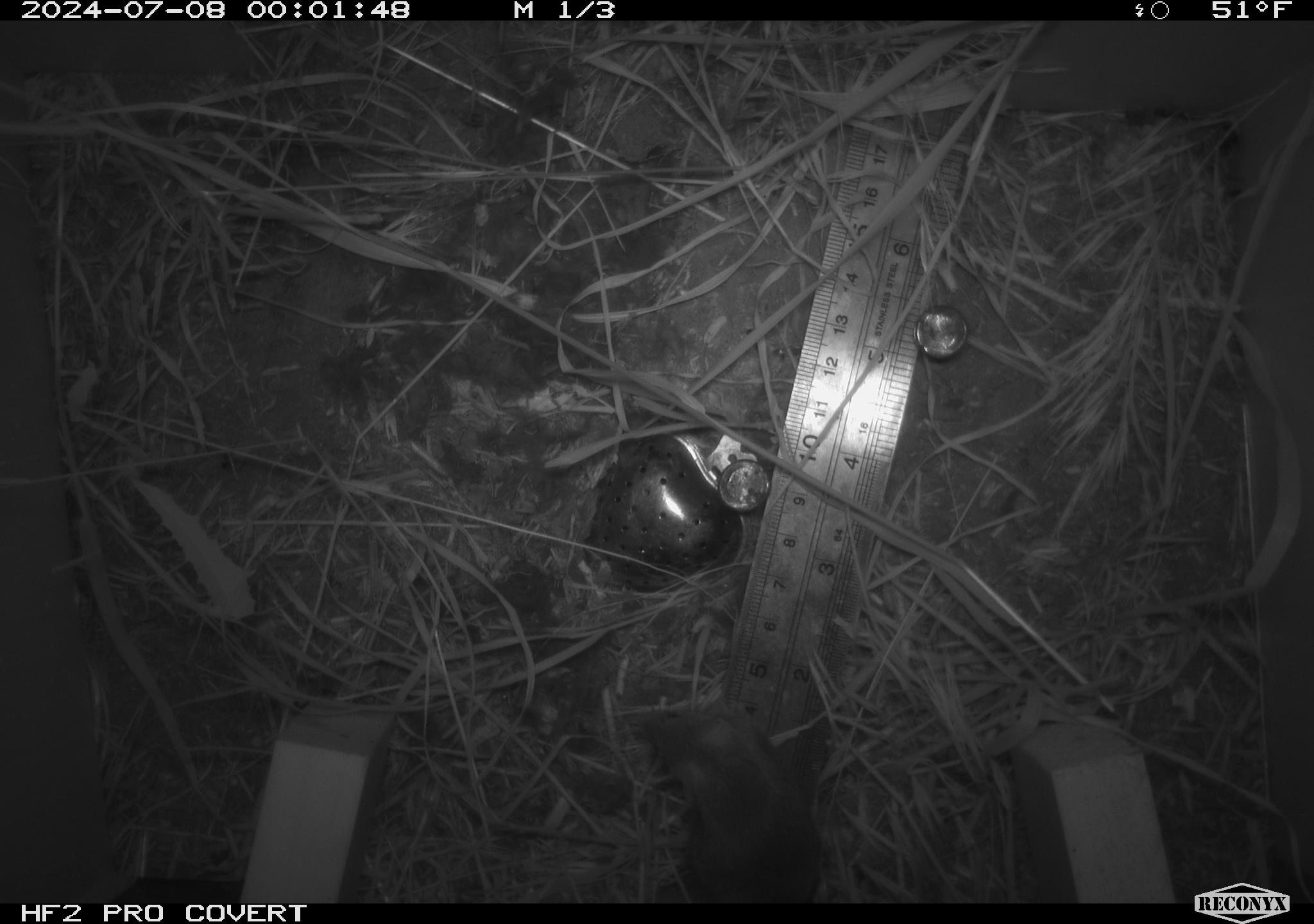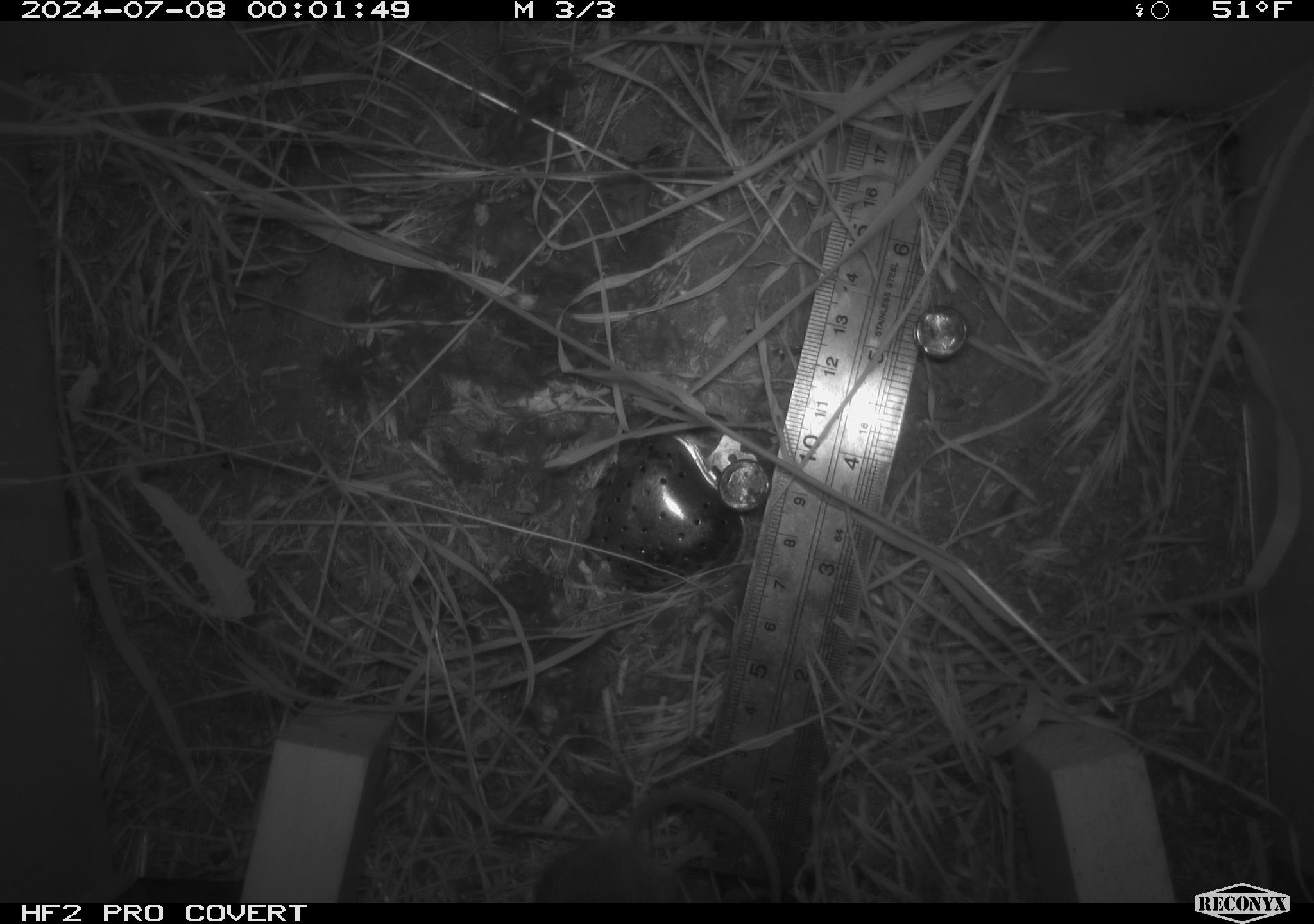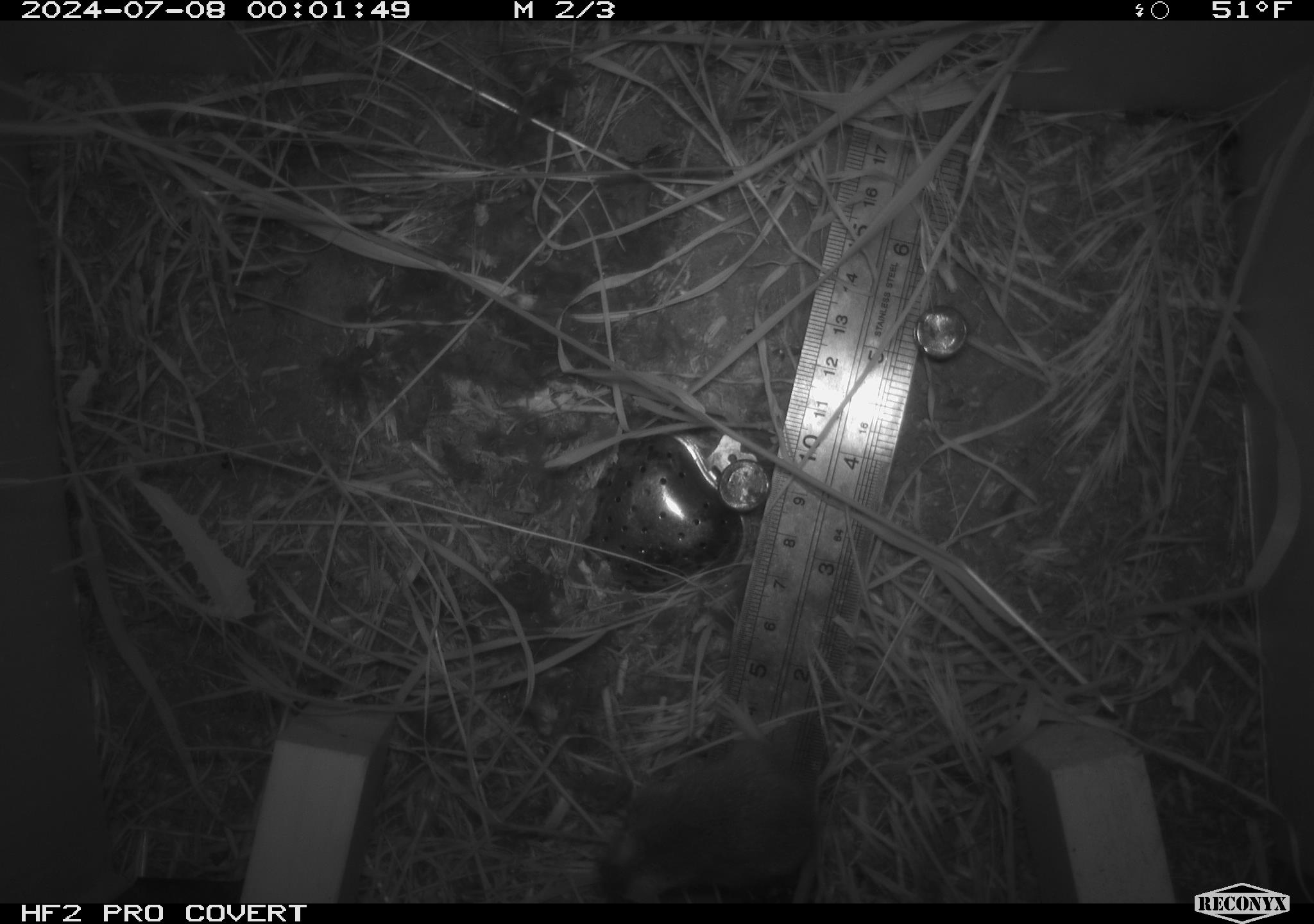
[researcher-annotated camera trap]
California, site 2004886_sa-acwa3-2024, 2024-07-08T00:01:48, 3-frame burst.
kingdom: Animalia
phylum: Chordata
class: Mammalia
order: Rodentia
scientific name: Rodentia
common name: mouse species